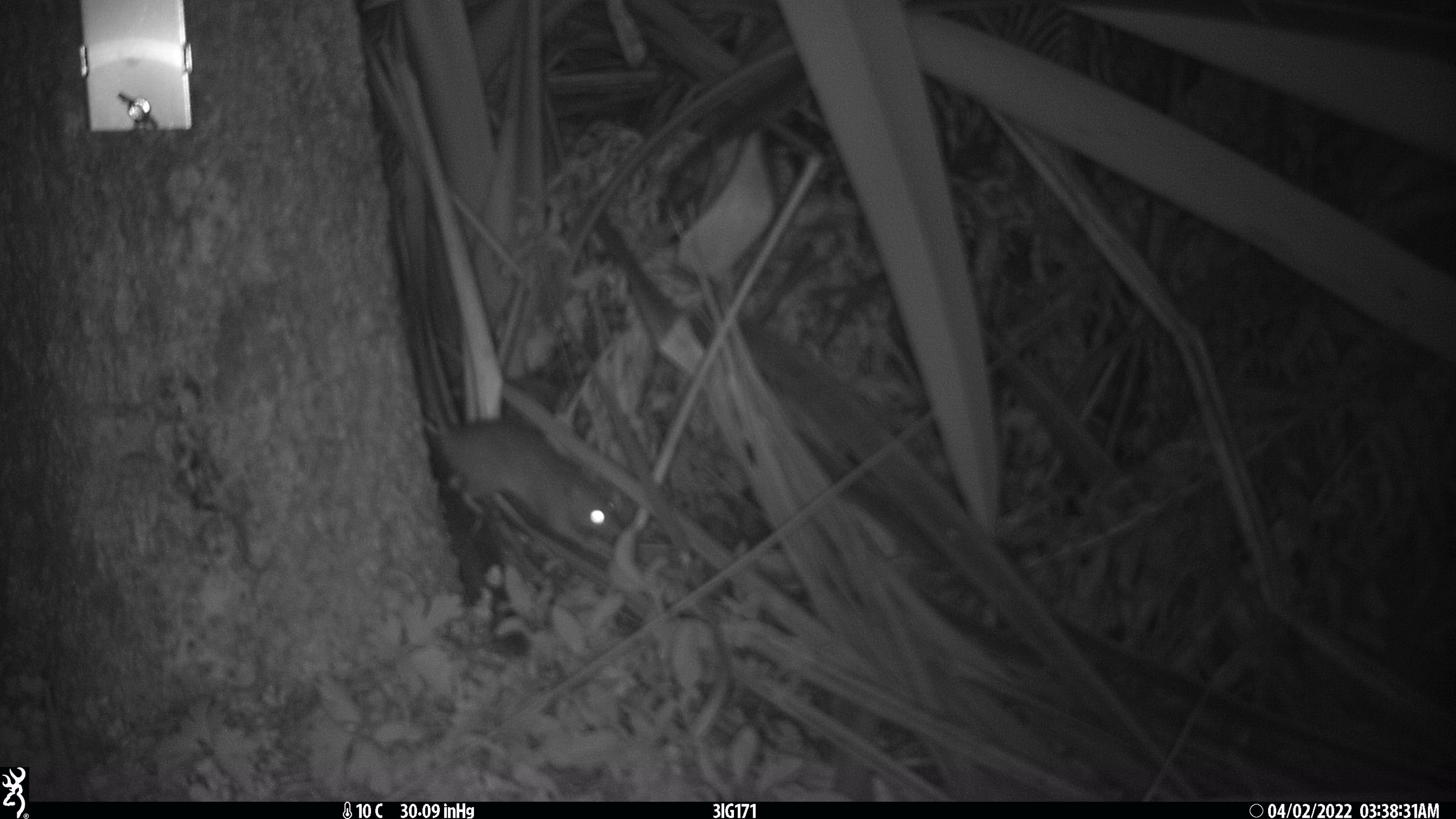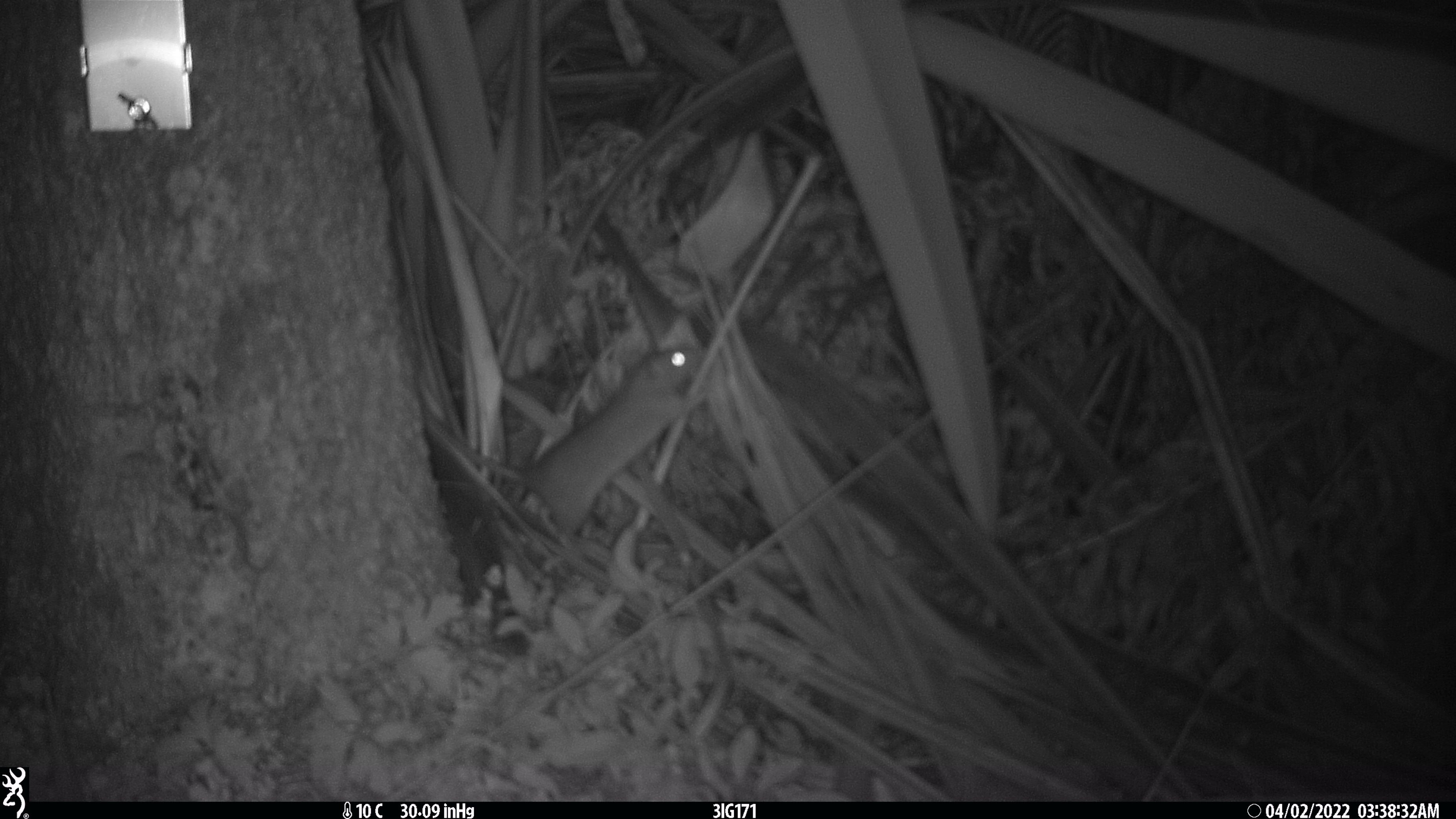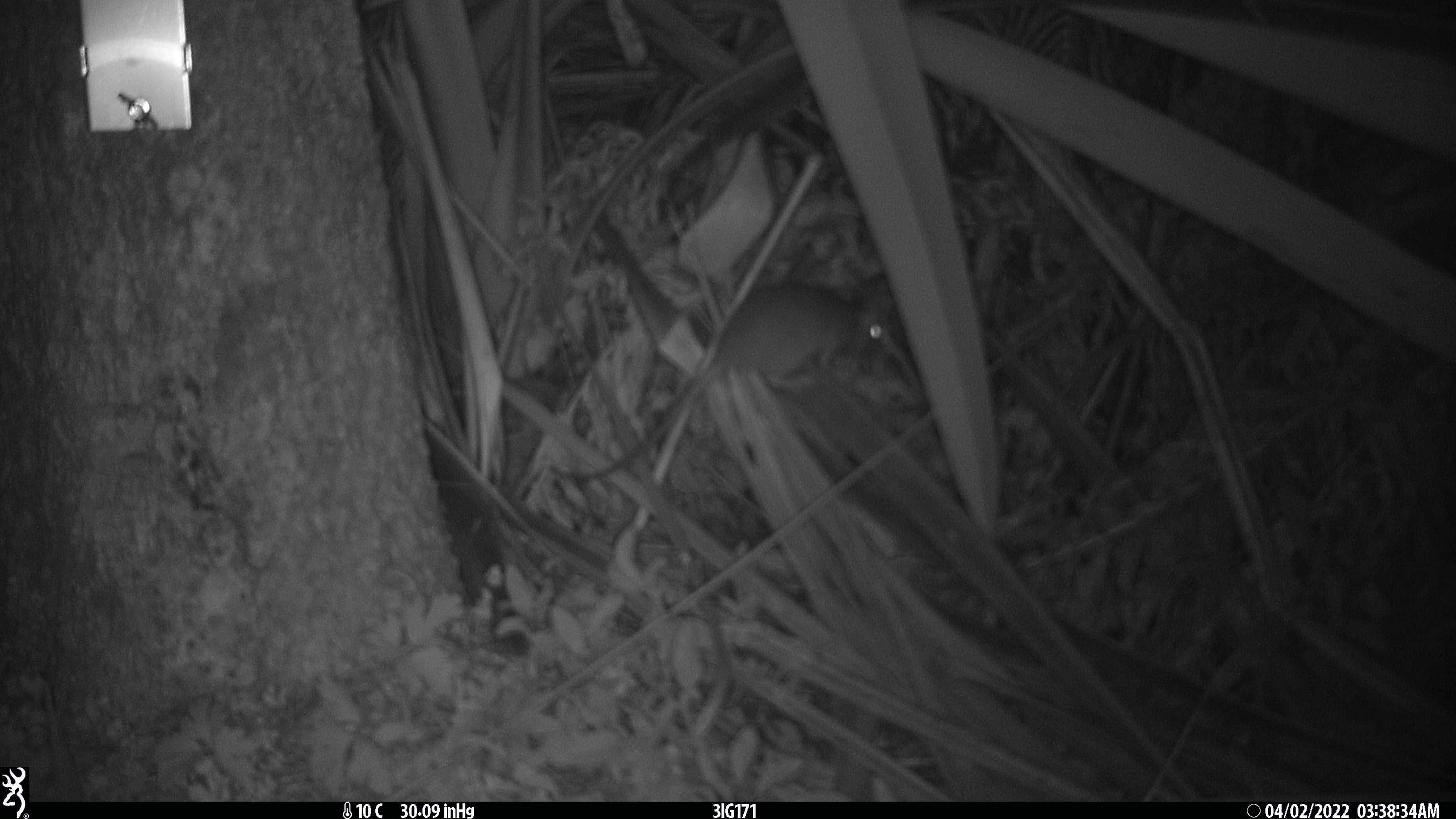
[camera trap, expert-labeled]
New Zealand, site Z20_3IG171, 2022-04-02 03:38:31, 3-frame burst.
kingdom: Animalia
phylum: Chordata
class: Mammalia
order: Rodentia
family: Muridae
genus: Rattus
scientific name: Rattus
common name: rat